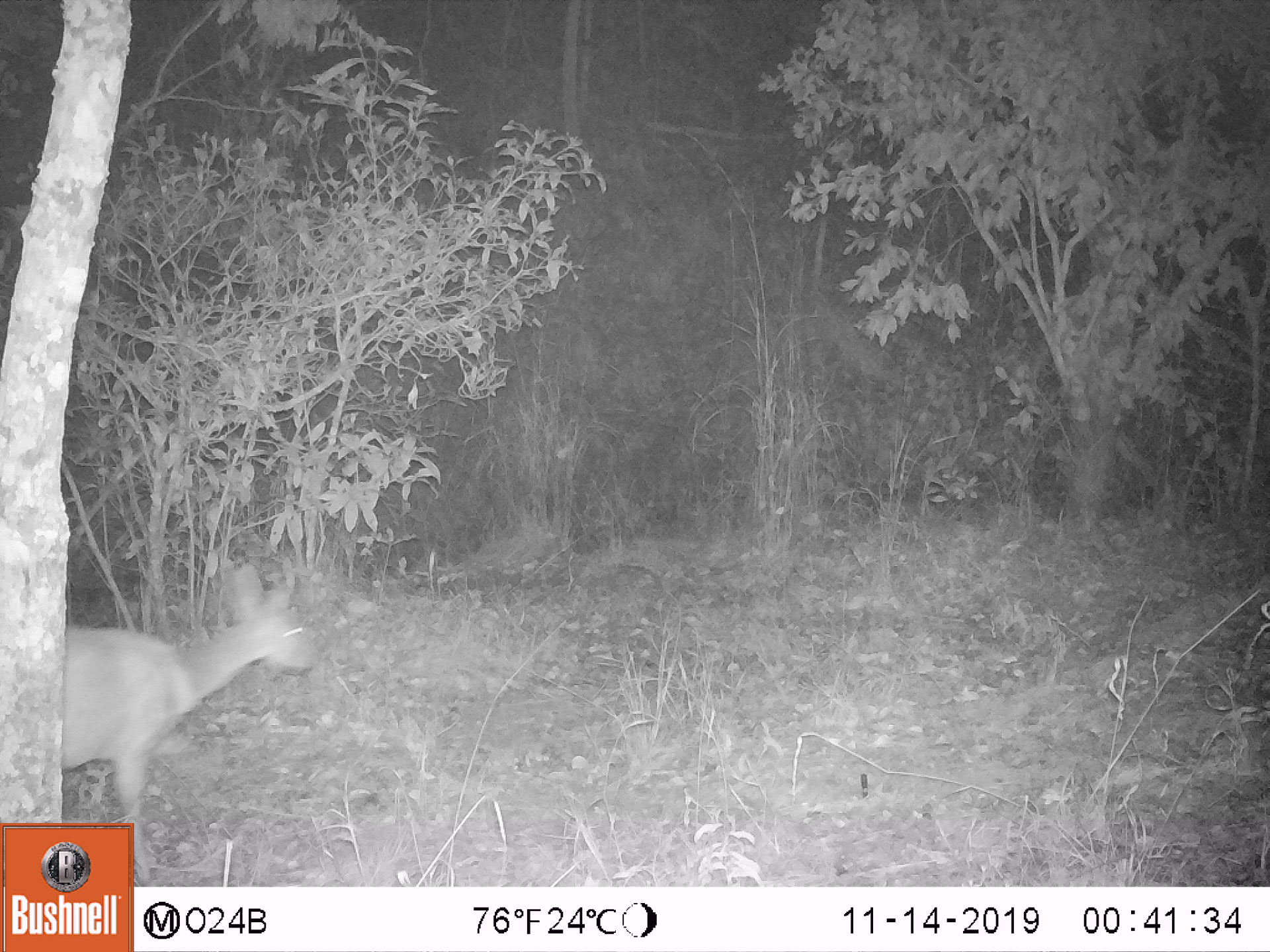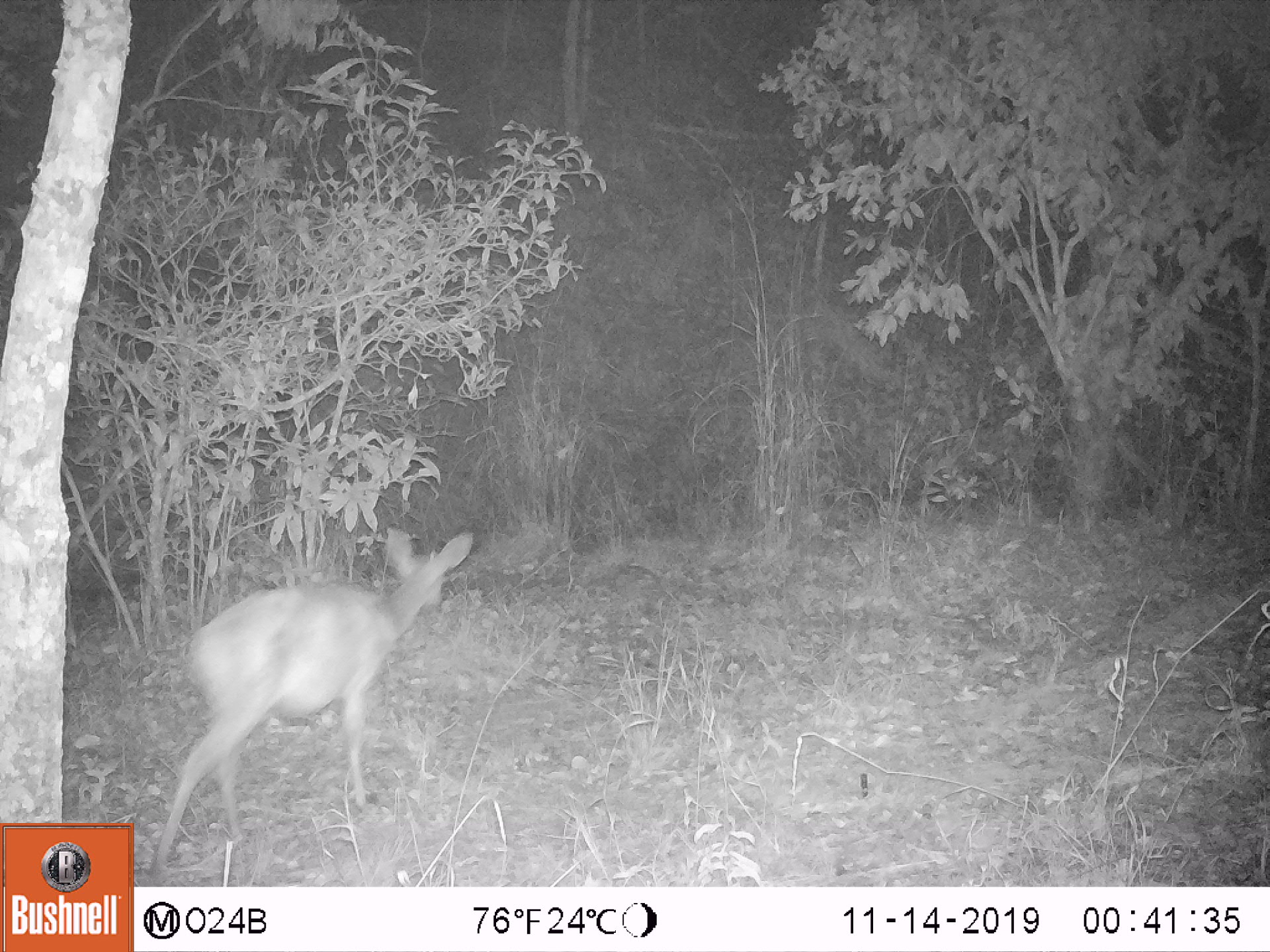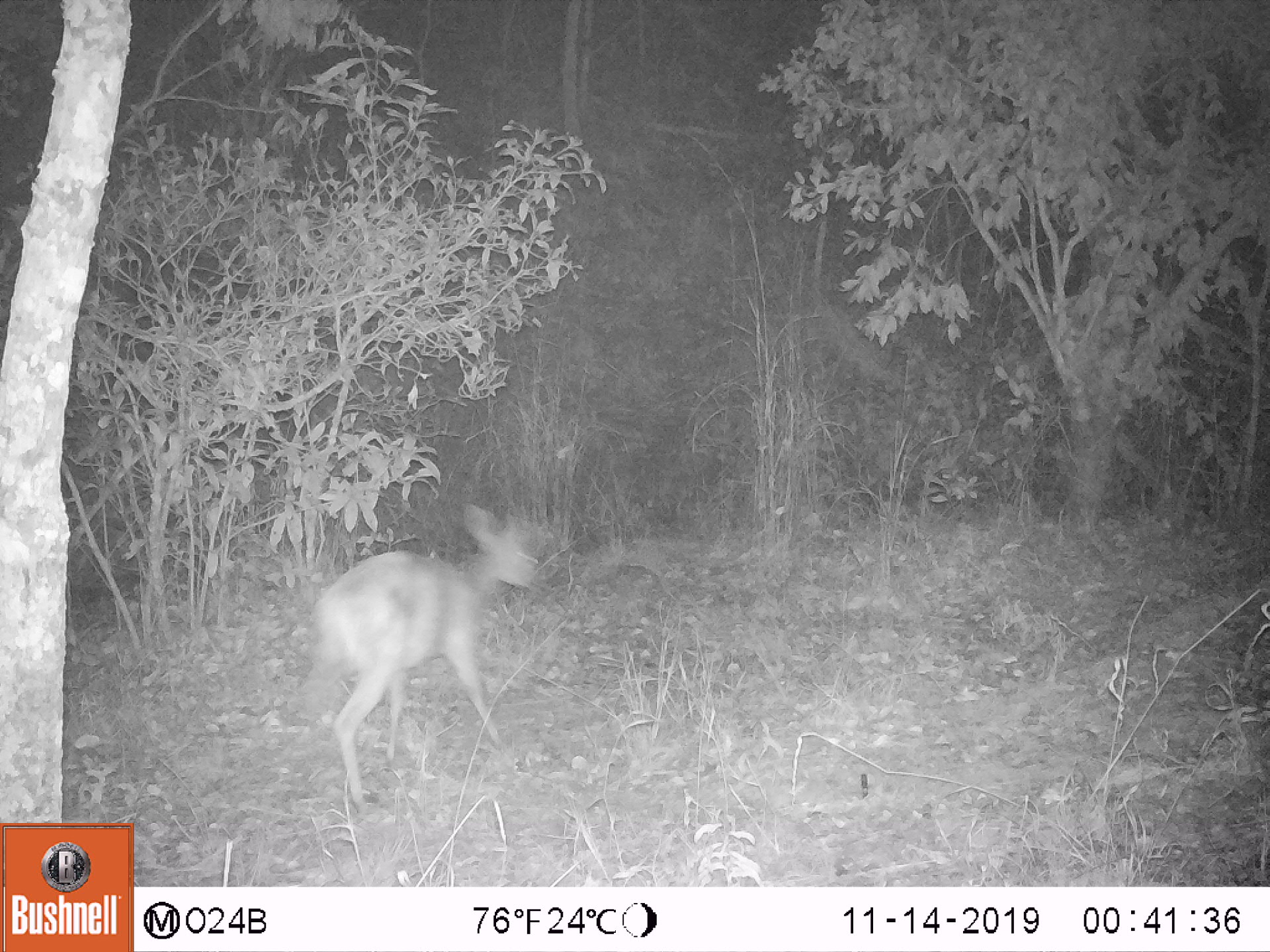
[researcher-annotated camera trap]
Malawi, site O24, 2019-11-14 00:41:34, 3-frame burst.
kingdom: Animalia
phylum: Chordata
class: Mammalia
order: Artiodactyla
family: Bovidae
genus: Tragelaphus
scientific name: Tragelaphus sylvaticus sylvaticus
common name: cape bushbuck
Cape bushbuck (Tragelaphus sylvaticus sylvaticus), count 1.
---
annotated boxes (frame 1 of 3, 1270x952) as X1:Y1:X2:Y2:
cape bushbuck: 63:549:323:819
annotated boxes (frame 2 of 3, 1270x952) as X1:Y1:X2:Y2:
cape bushbuck: 144:523:479:884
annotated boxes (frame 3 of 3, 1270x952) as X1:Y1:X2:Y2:
cape bushbuck: 287:497:547:813